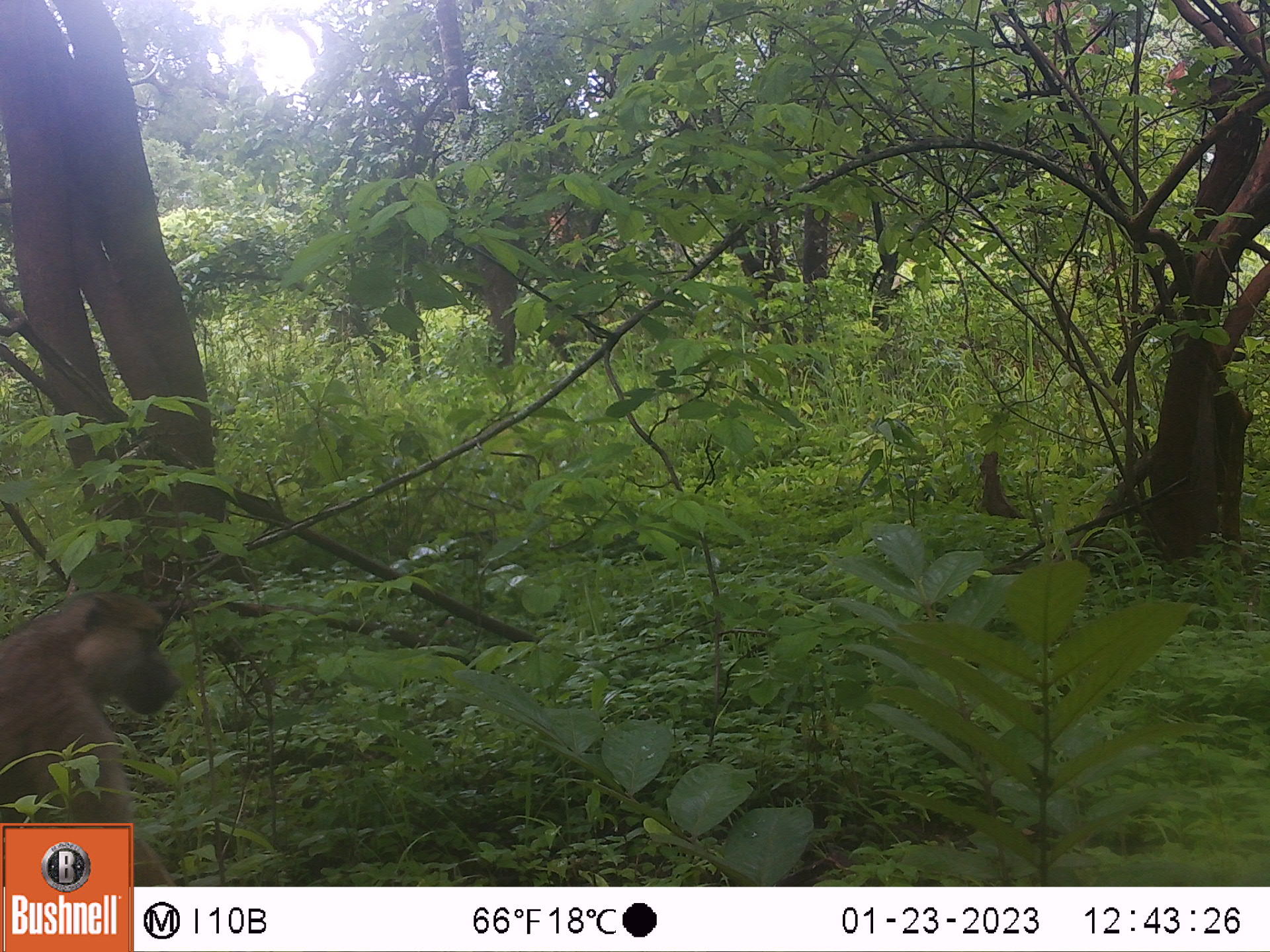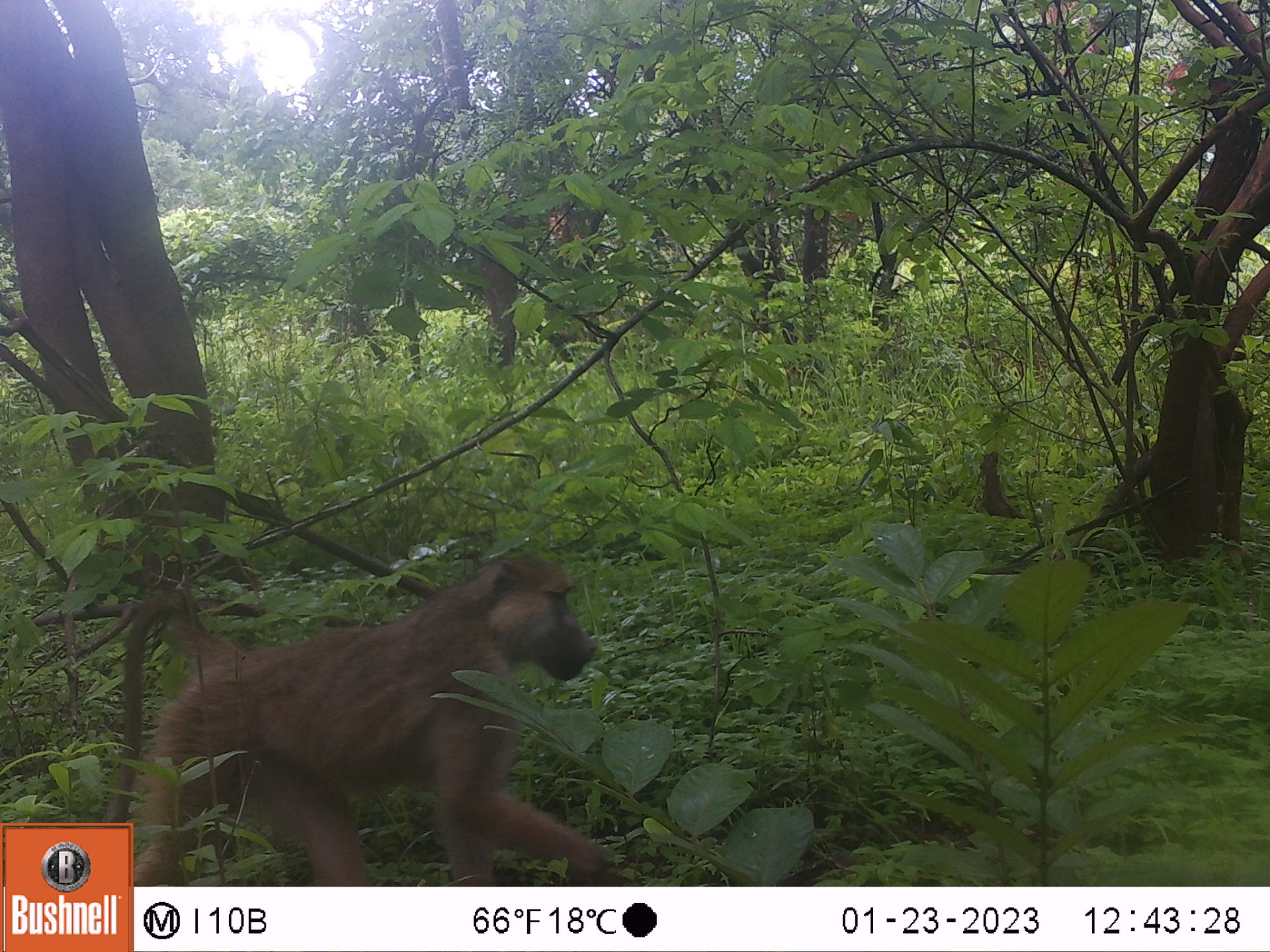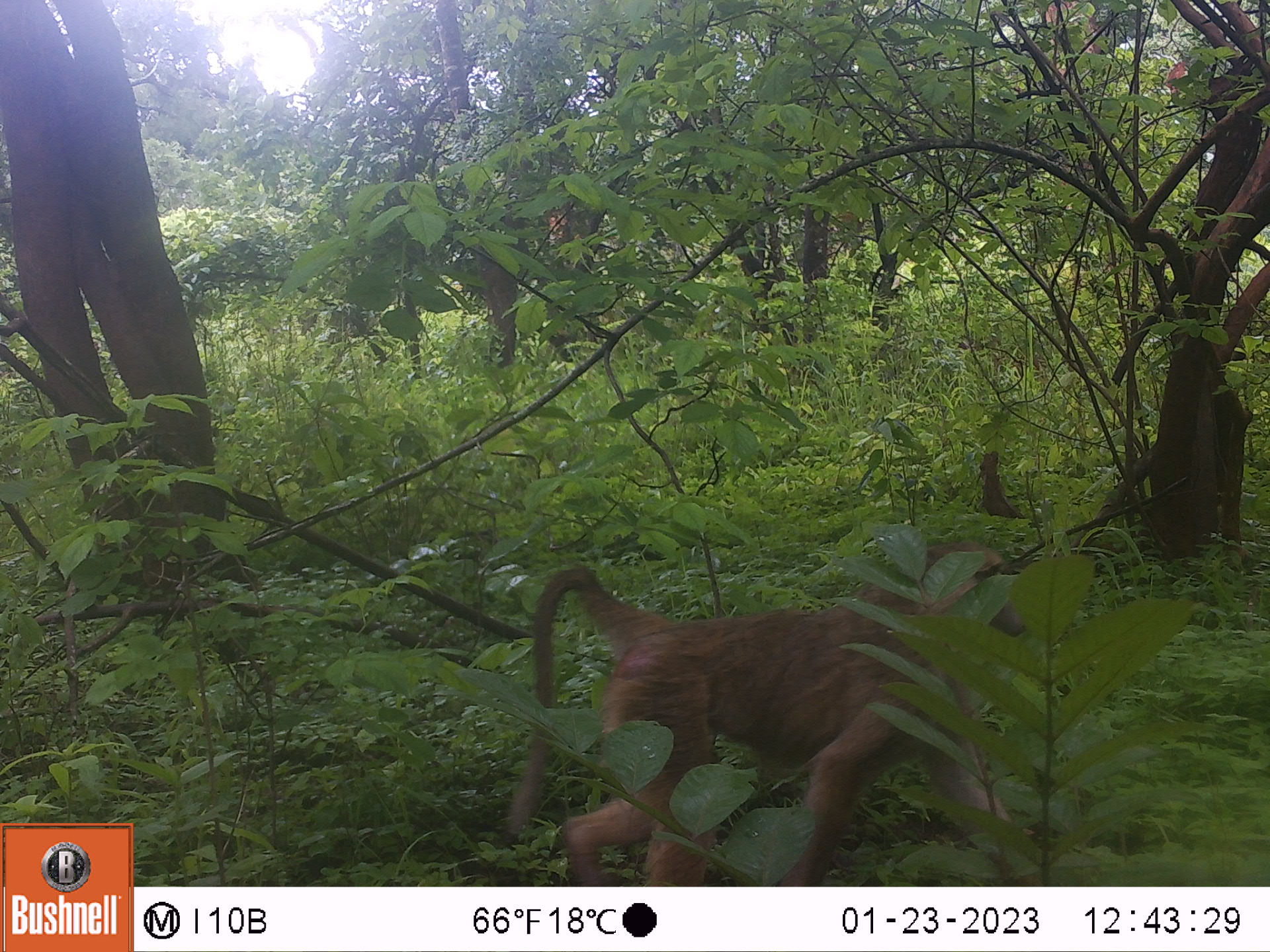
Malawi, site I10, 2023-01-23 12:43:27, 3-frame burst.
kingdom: Animalia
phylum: Chordata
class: Mammalia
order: Primates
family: Cercopithecidae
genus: Papio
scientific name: Papio cynocephalus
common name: yellow baboon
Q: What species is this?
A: Yellow baboon (Papio cynocephalus).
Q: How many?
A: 1.